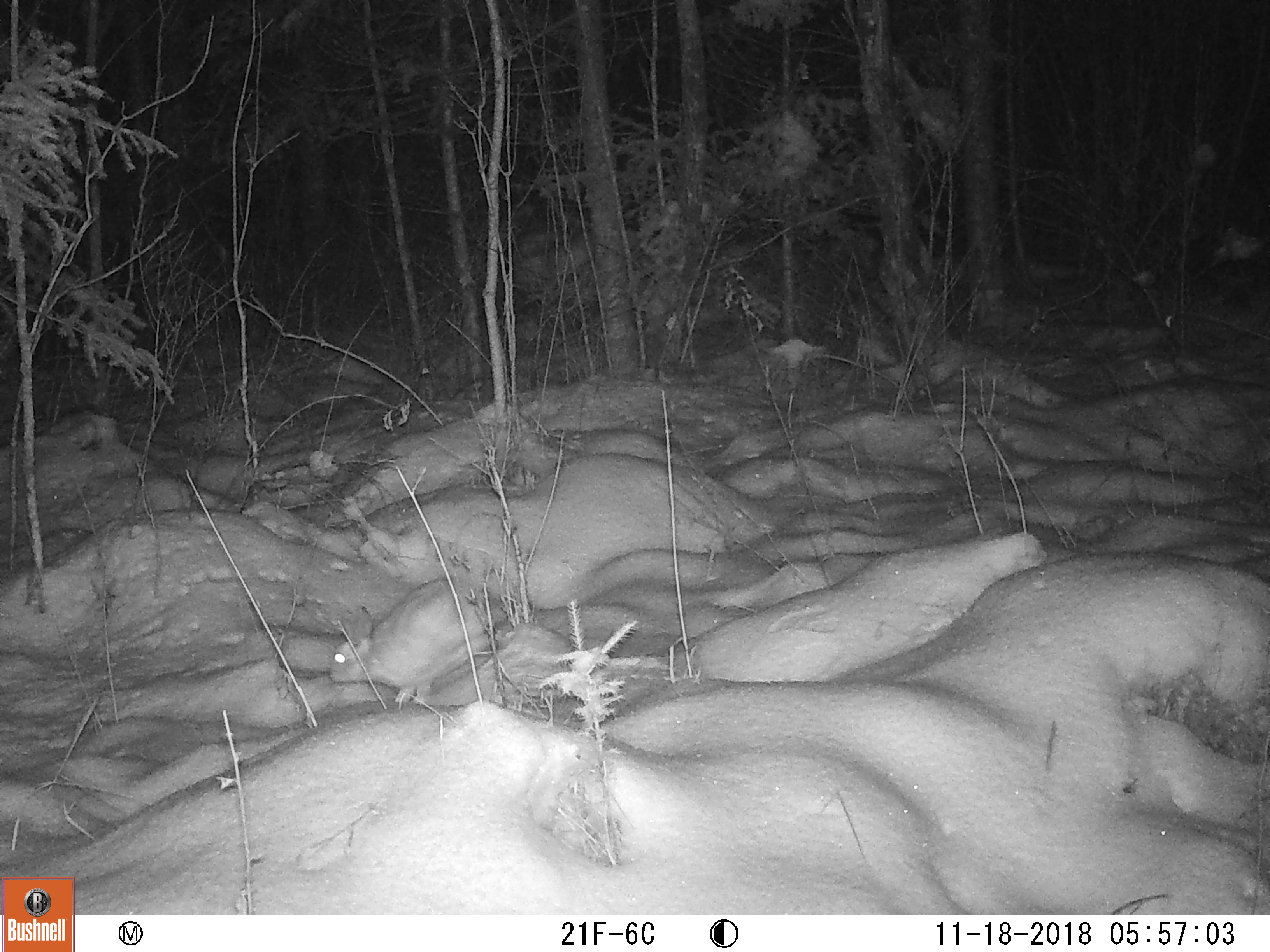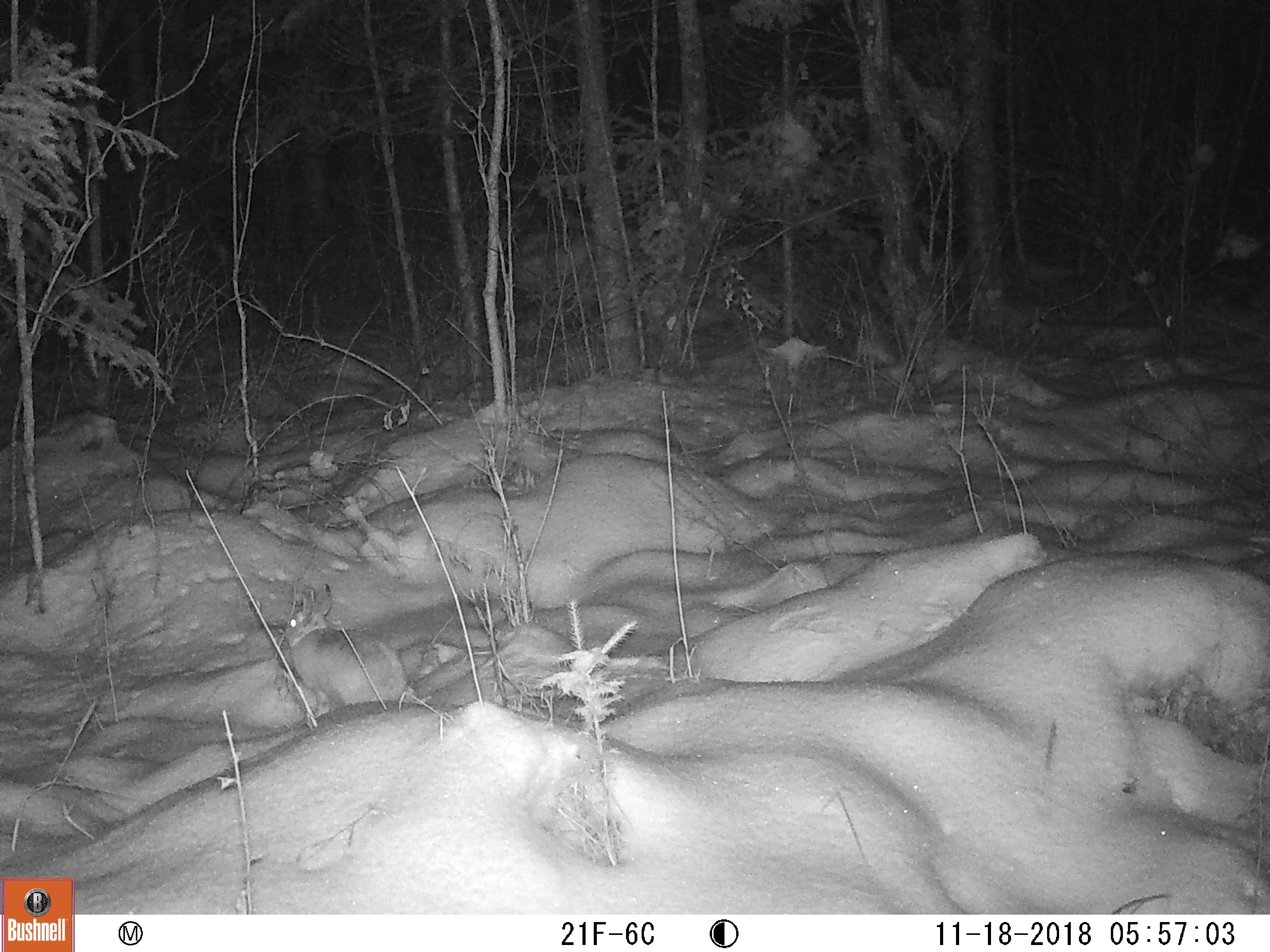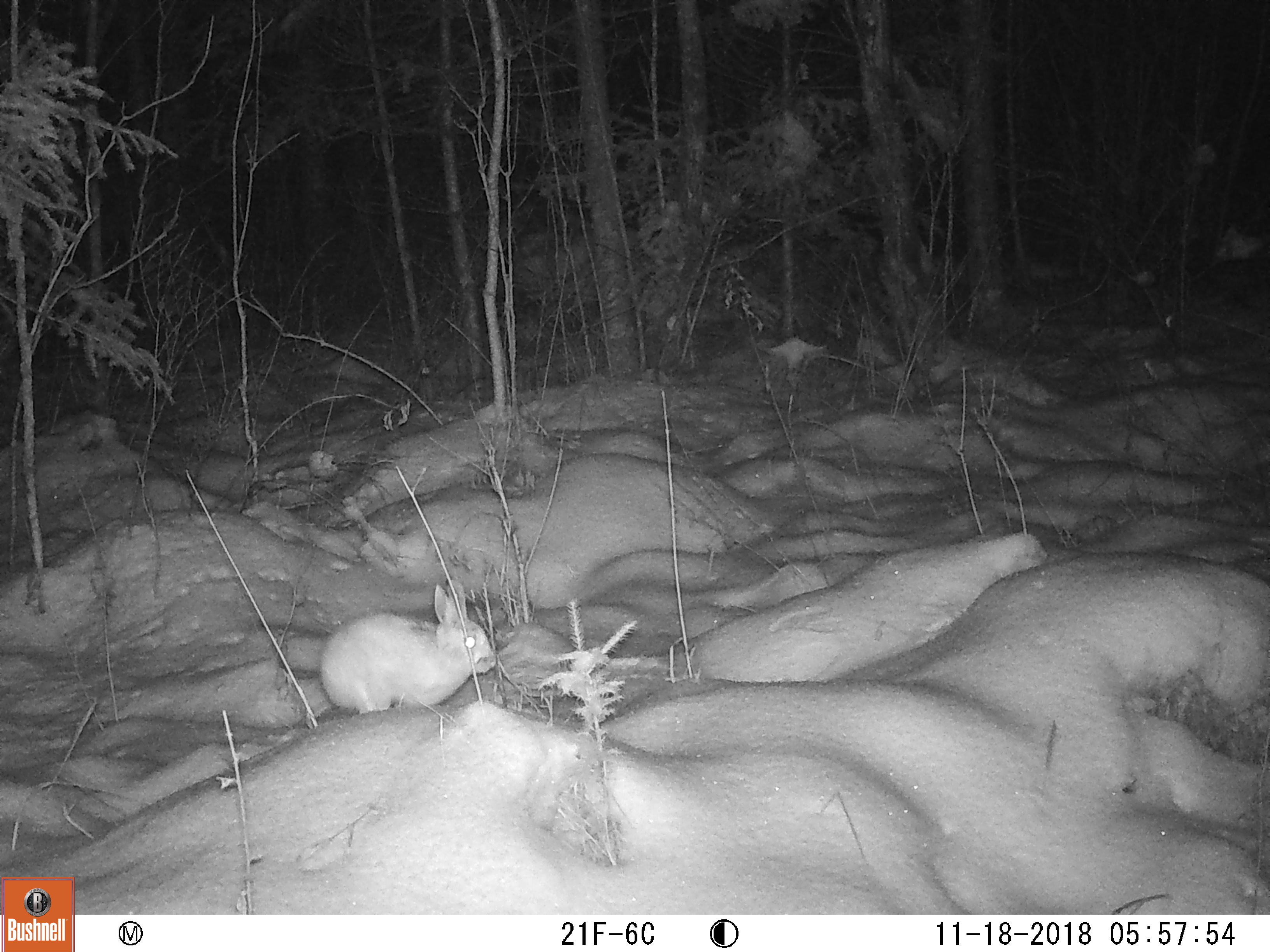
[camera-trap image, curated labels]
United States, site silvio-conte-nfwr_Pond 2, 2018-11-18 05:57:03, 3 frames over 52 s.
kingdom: Animalia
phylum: Chordata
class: Mammalia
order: Lagomorpha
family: Leporidae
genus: Lepus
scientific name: Lepus americanus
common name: snowshoe hare